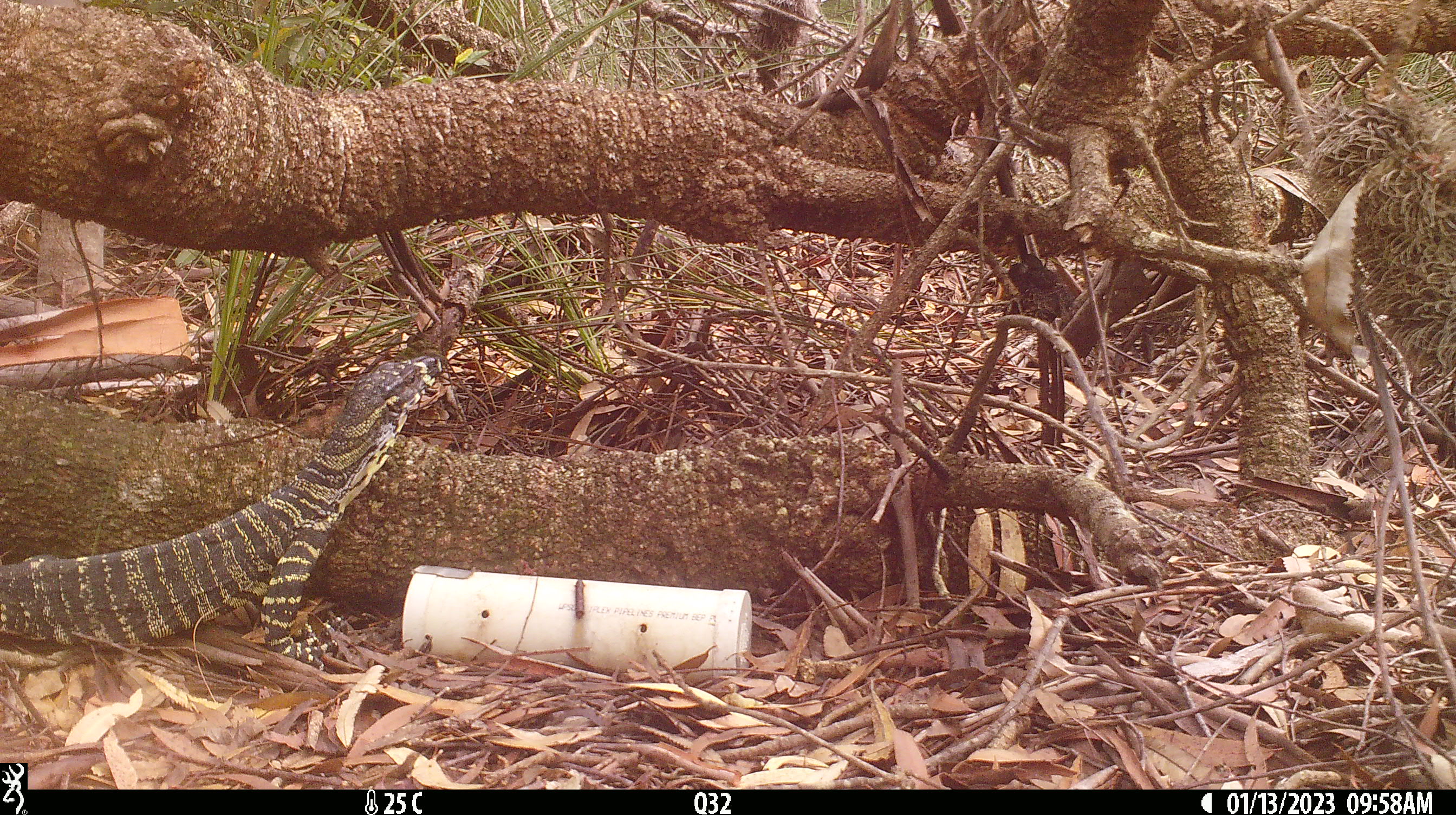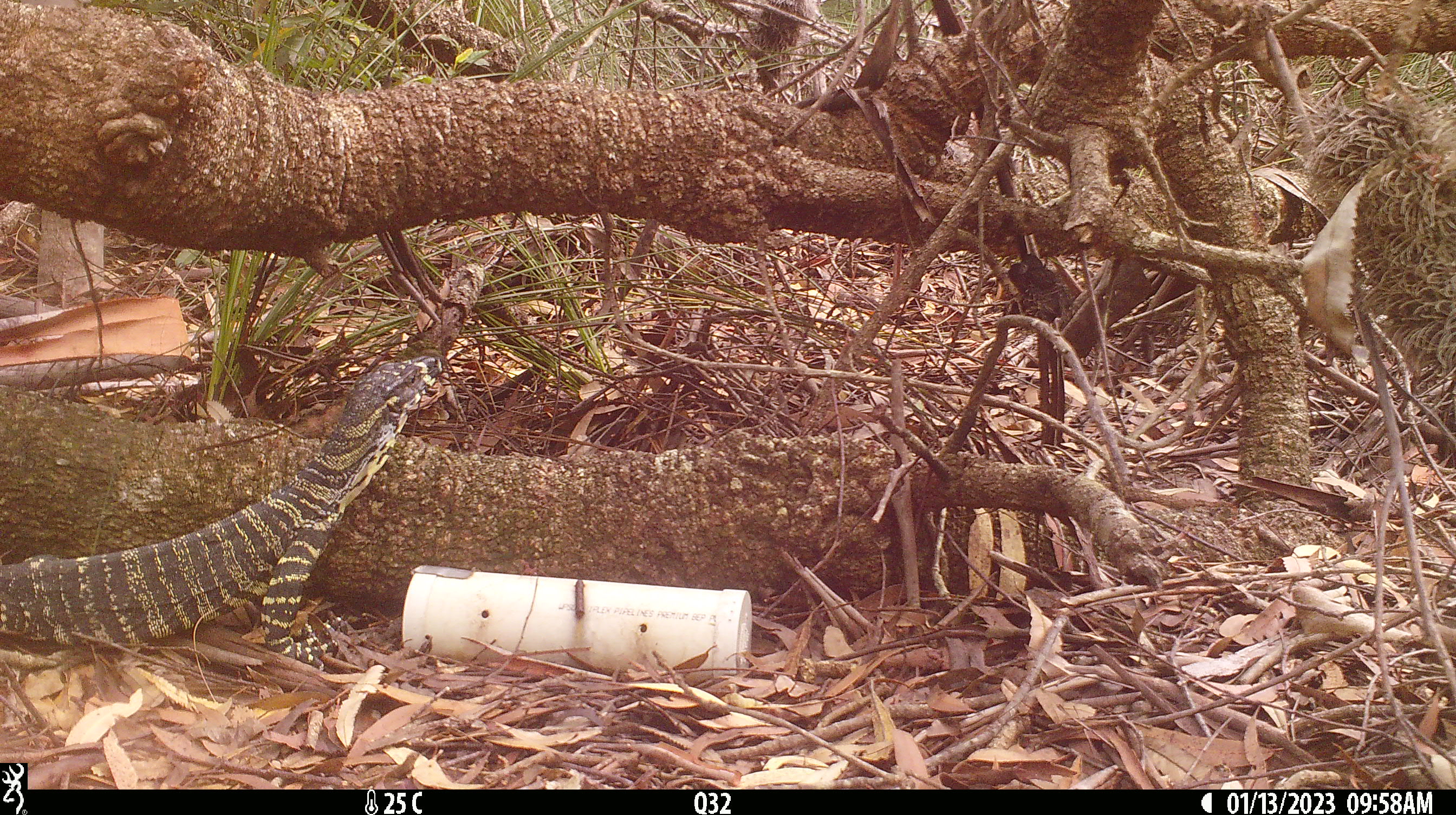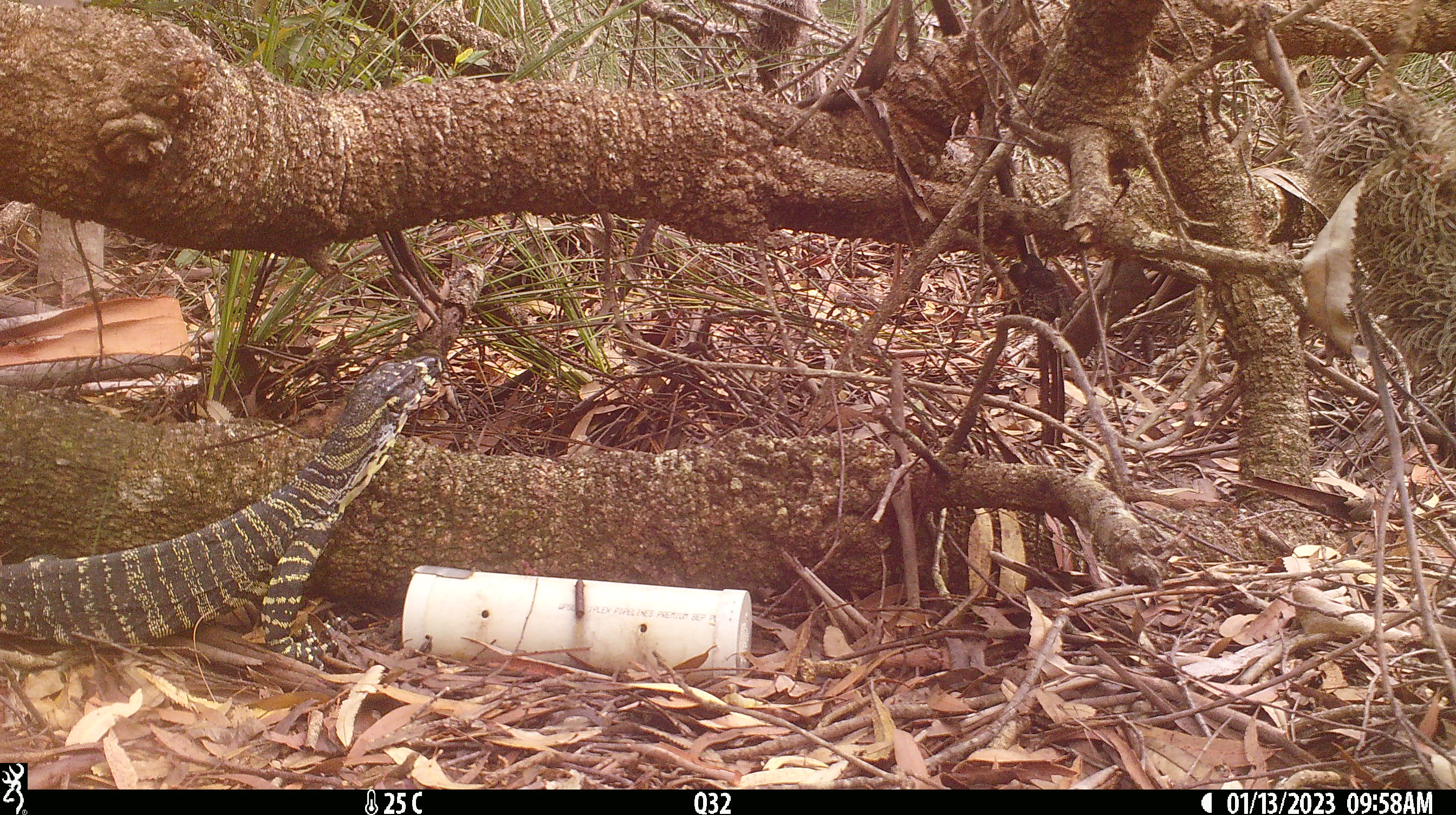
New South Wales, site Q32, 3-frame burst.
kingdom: Animalia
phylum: Chordata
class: Reptilia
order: Squamata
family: Varanidae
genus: Varanus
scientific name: Varanus varius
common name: lace monitor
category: goanna